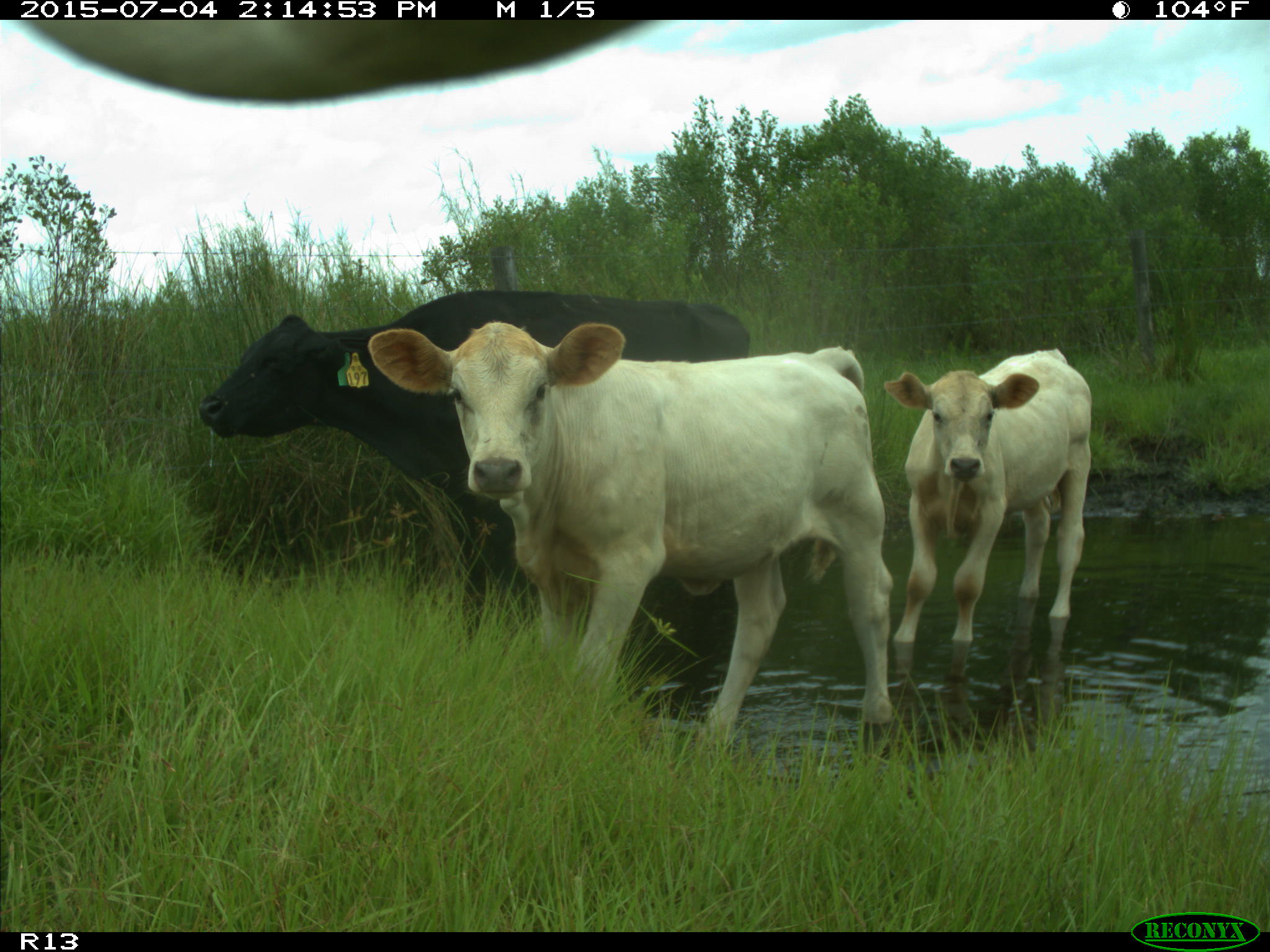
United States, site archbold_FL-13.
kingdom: Animalia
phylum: Chordata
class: Mammalia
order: Artiodactyla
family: Bovidae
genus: Bos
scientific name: Bos taurus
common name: domestic cow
Bos taurus (domestic cow).